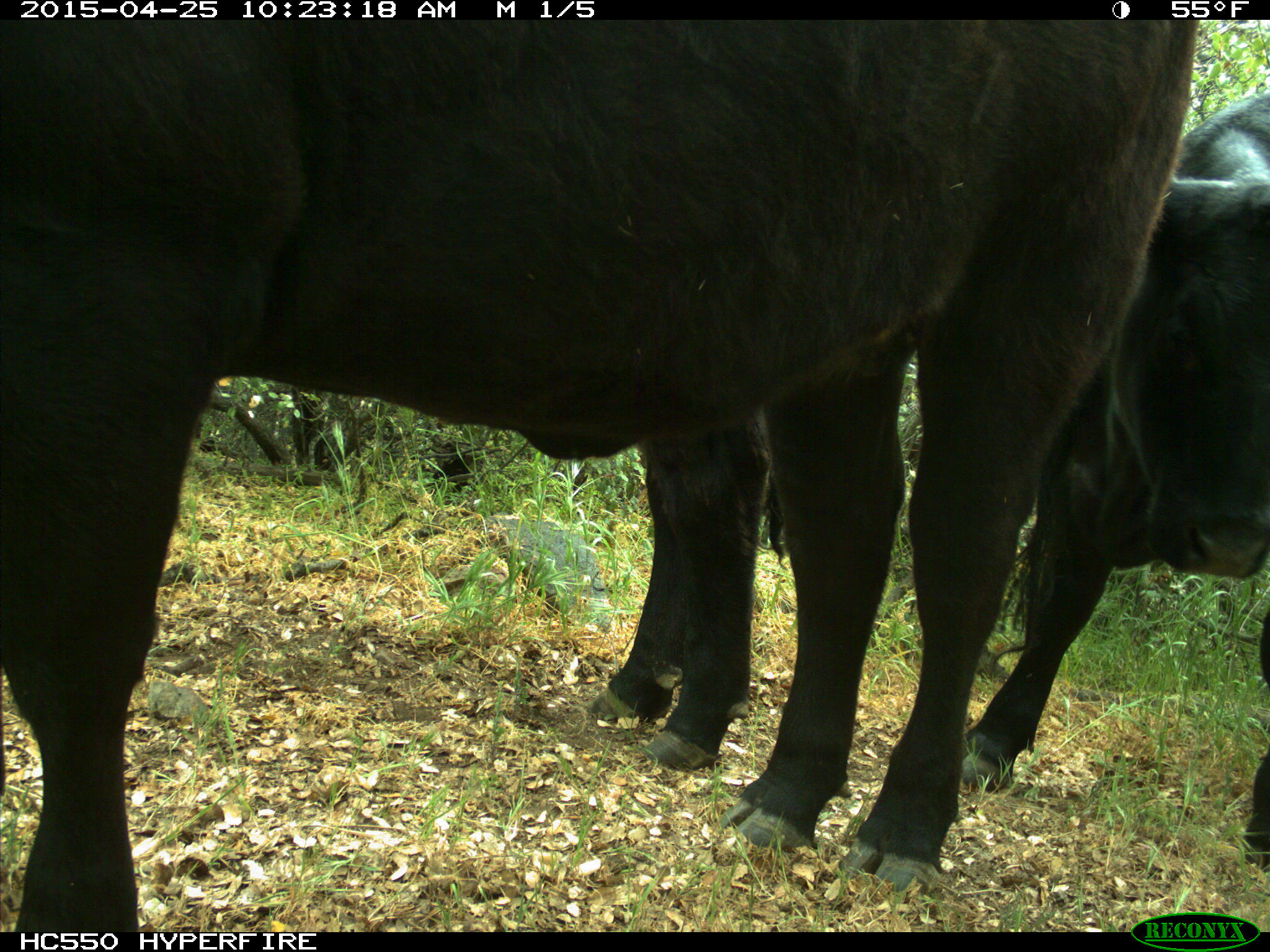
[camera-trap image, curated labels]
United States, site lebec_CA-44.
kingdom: Animalia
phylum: Chordata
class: Mammalia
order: Artiodactyla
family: Suidae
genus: Sus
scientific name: Sus scrofa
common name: wild boar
Sus scrofa (wild boar).